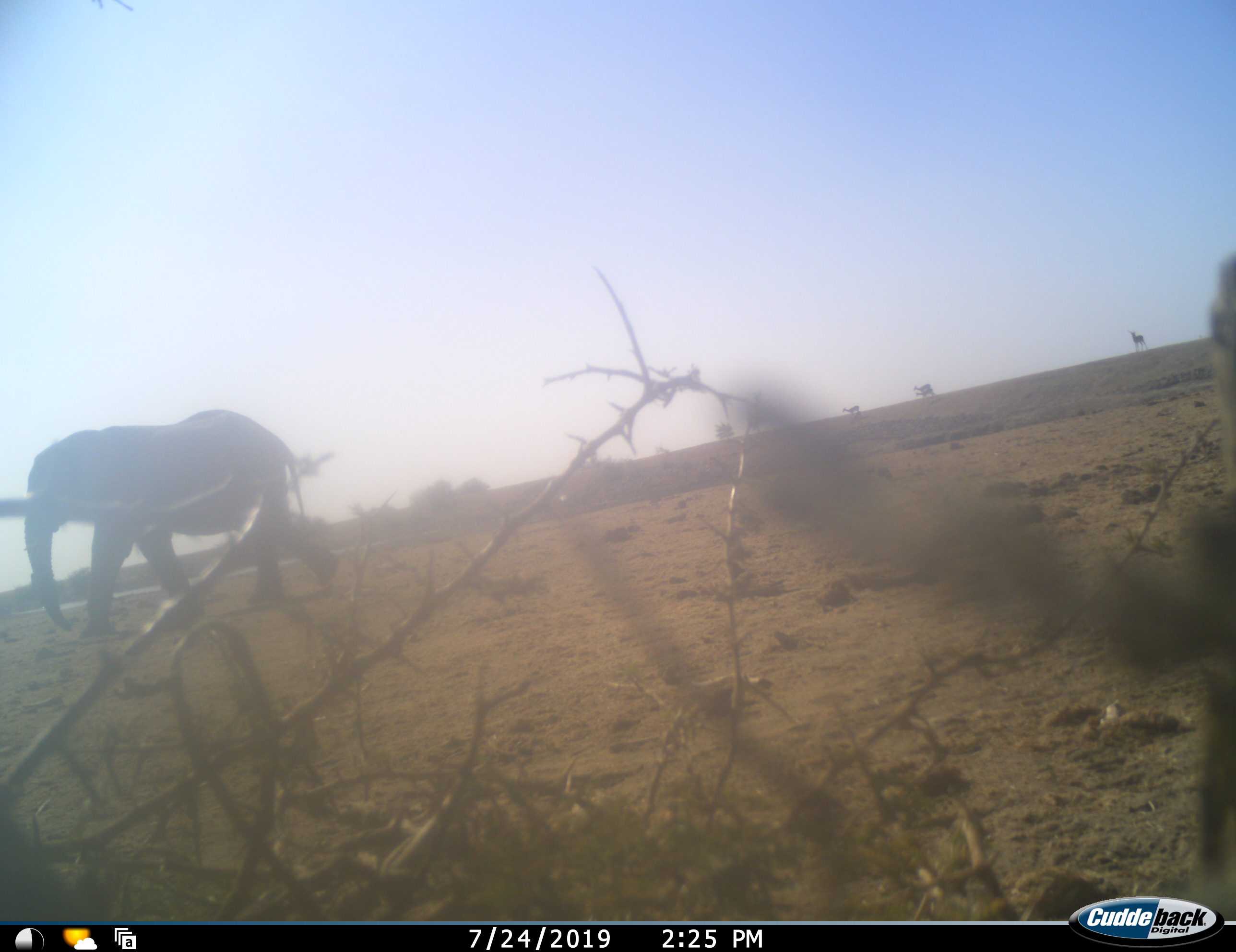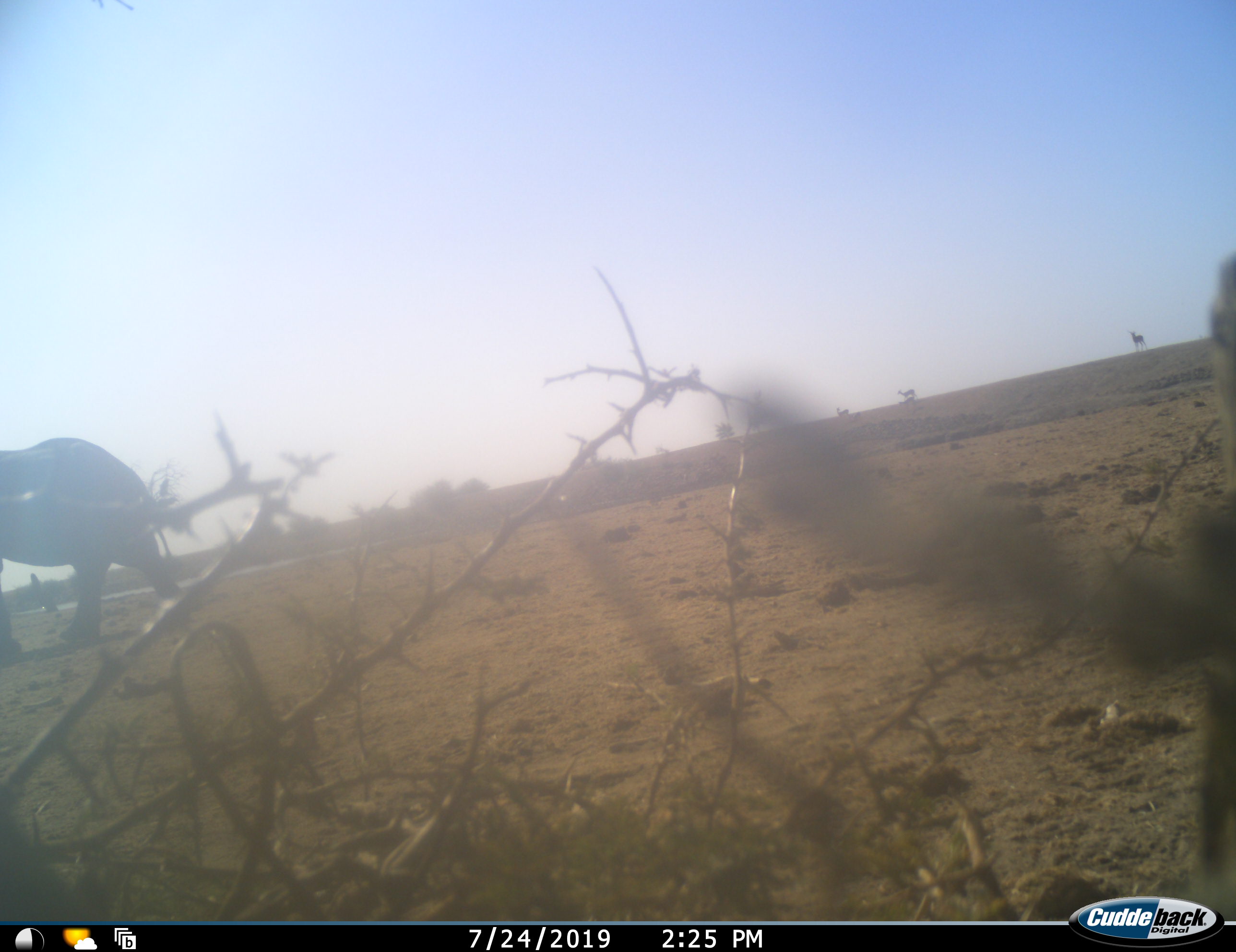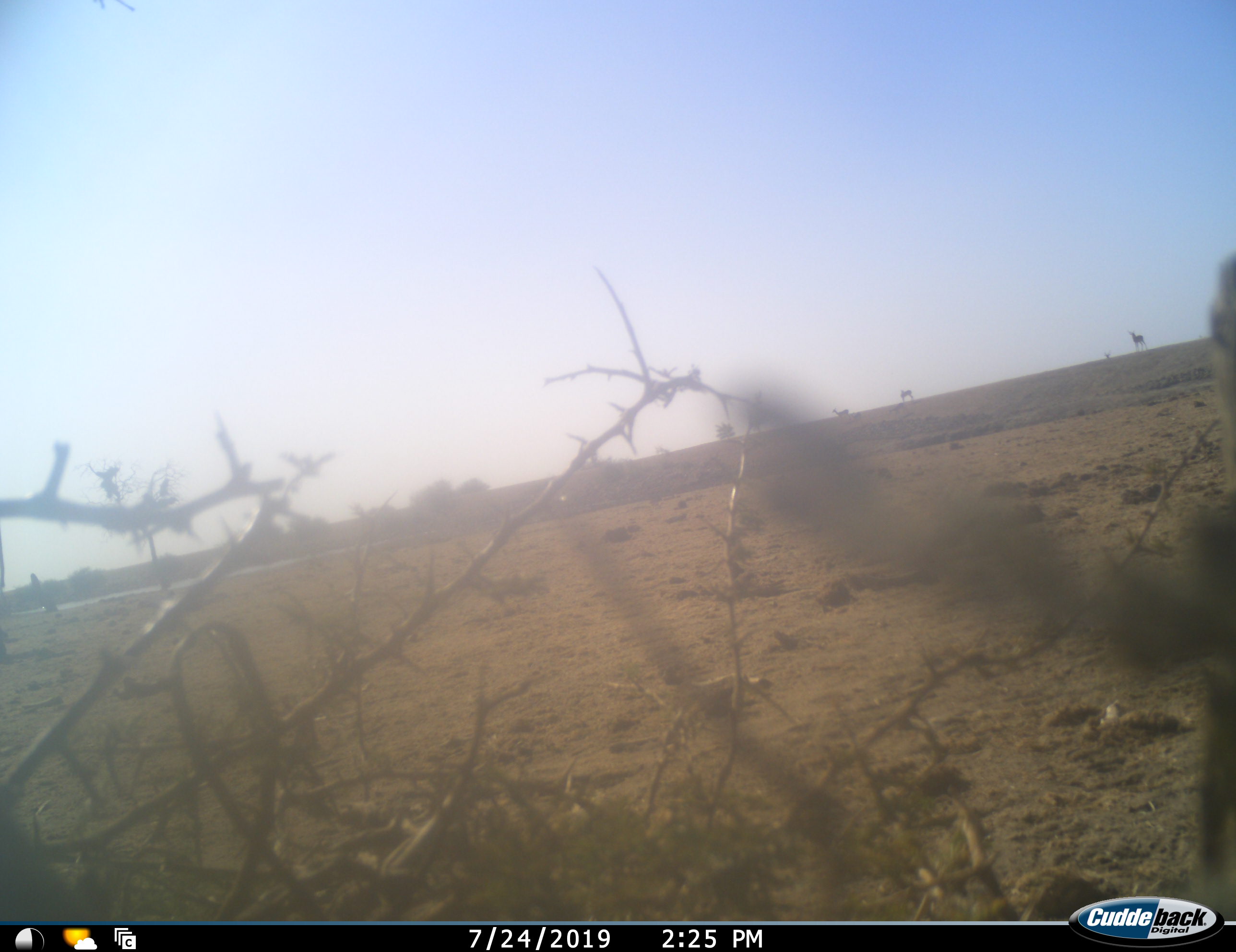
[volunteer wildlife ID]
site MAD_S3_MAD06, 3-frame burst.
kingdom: Animalia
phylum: Chordata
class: Mammalia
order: Proboscidea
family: Elephantidae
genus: Loxodonta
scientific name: Loxodonta africana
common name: african bush elephant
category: elephant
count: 1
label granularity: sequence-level